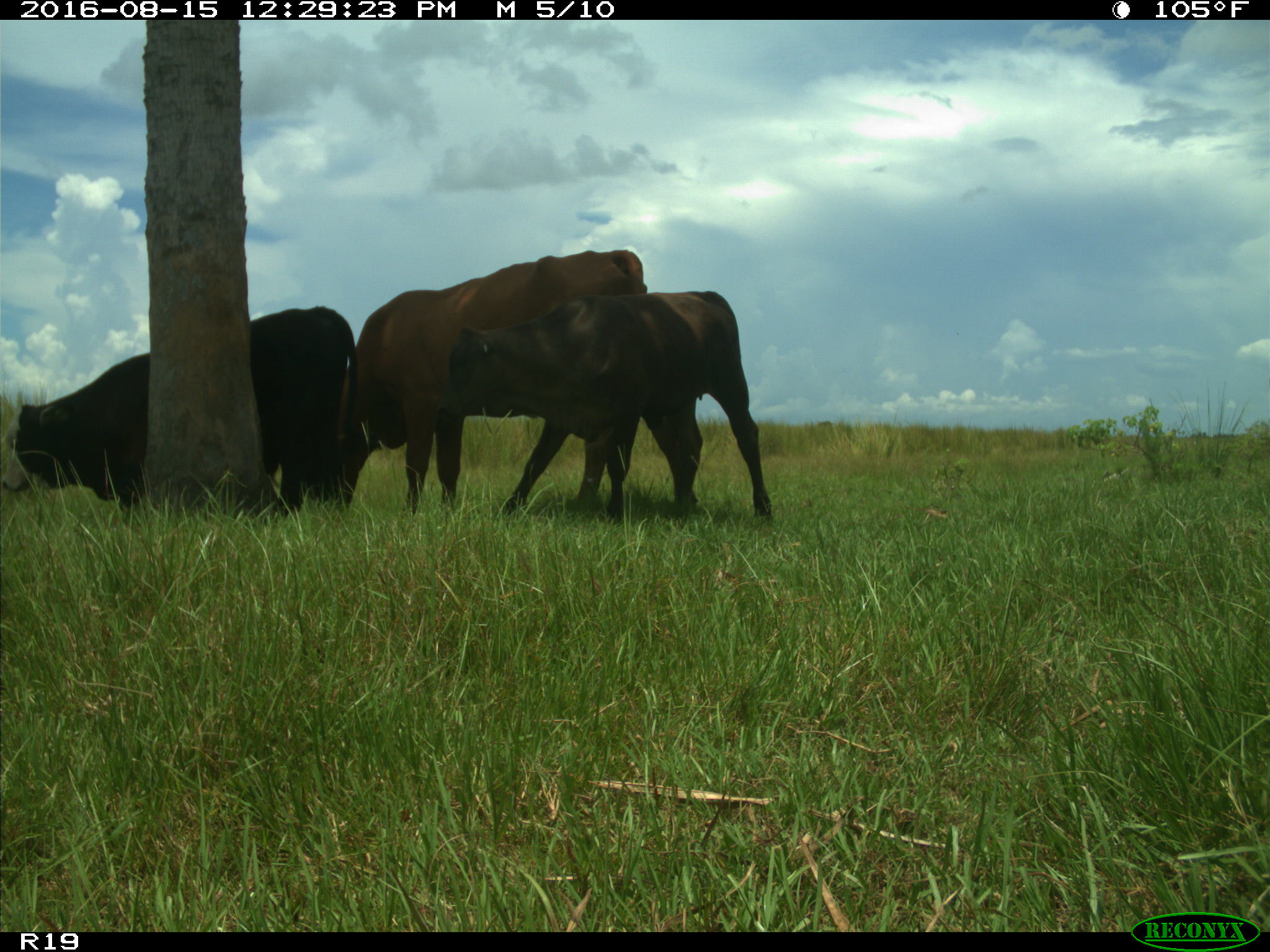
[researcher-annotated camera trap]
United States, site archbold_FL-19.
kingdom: Animalia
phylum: Chordata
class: Mammalia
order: Artiodactyla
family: Bovidae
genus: Bos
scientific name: Bos taurus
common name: domestic cow